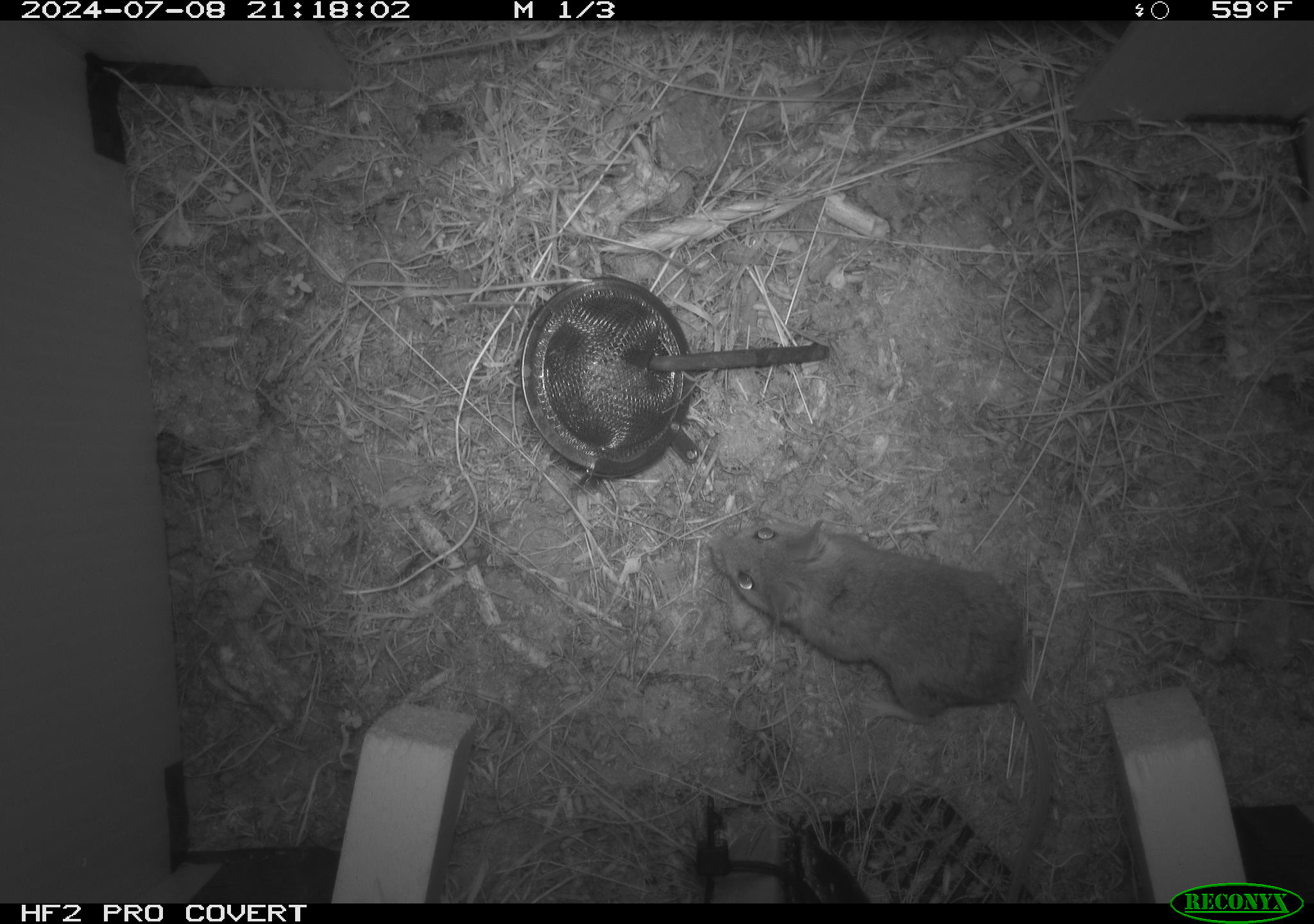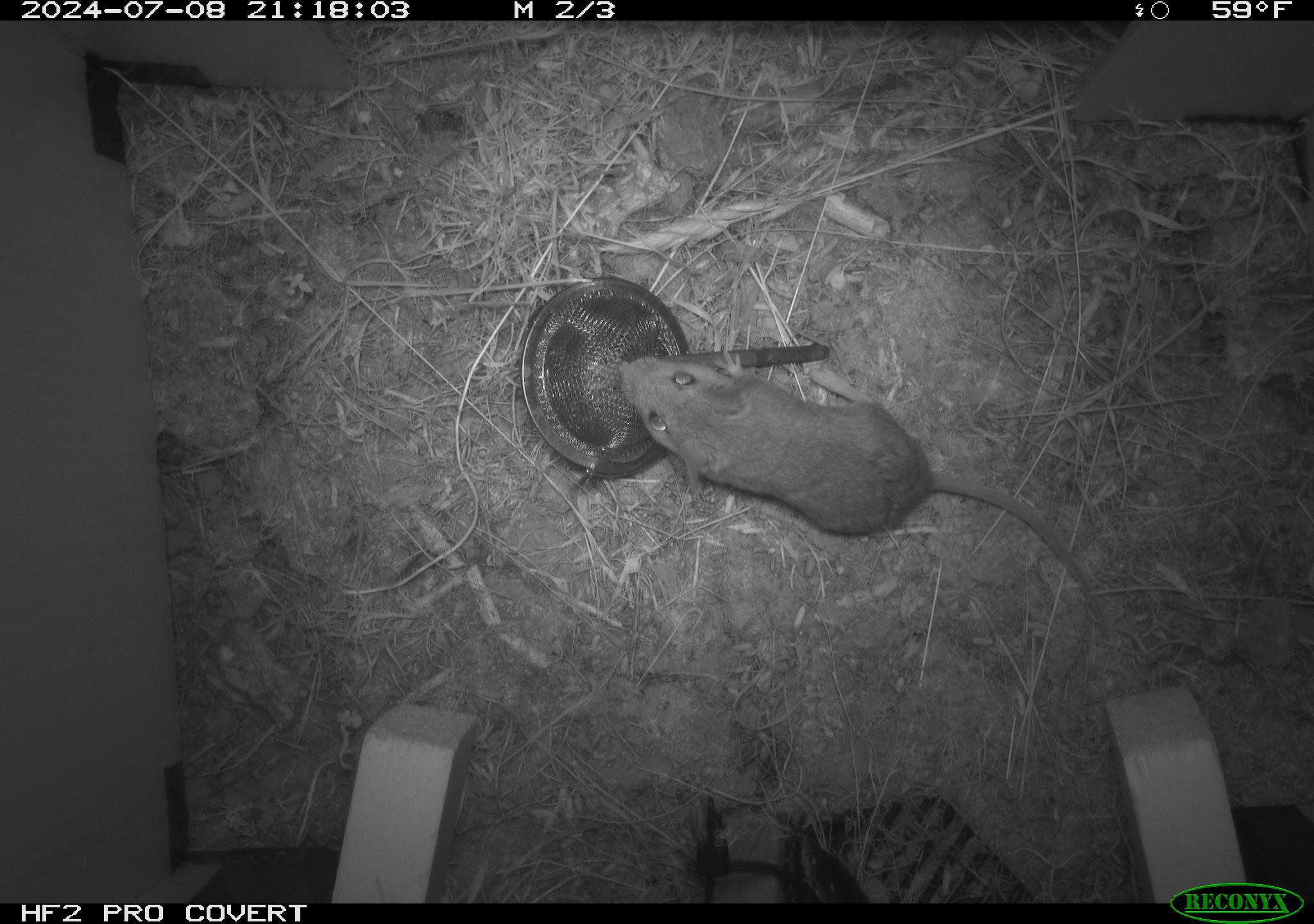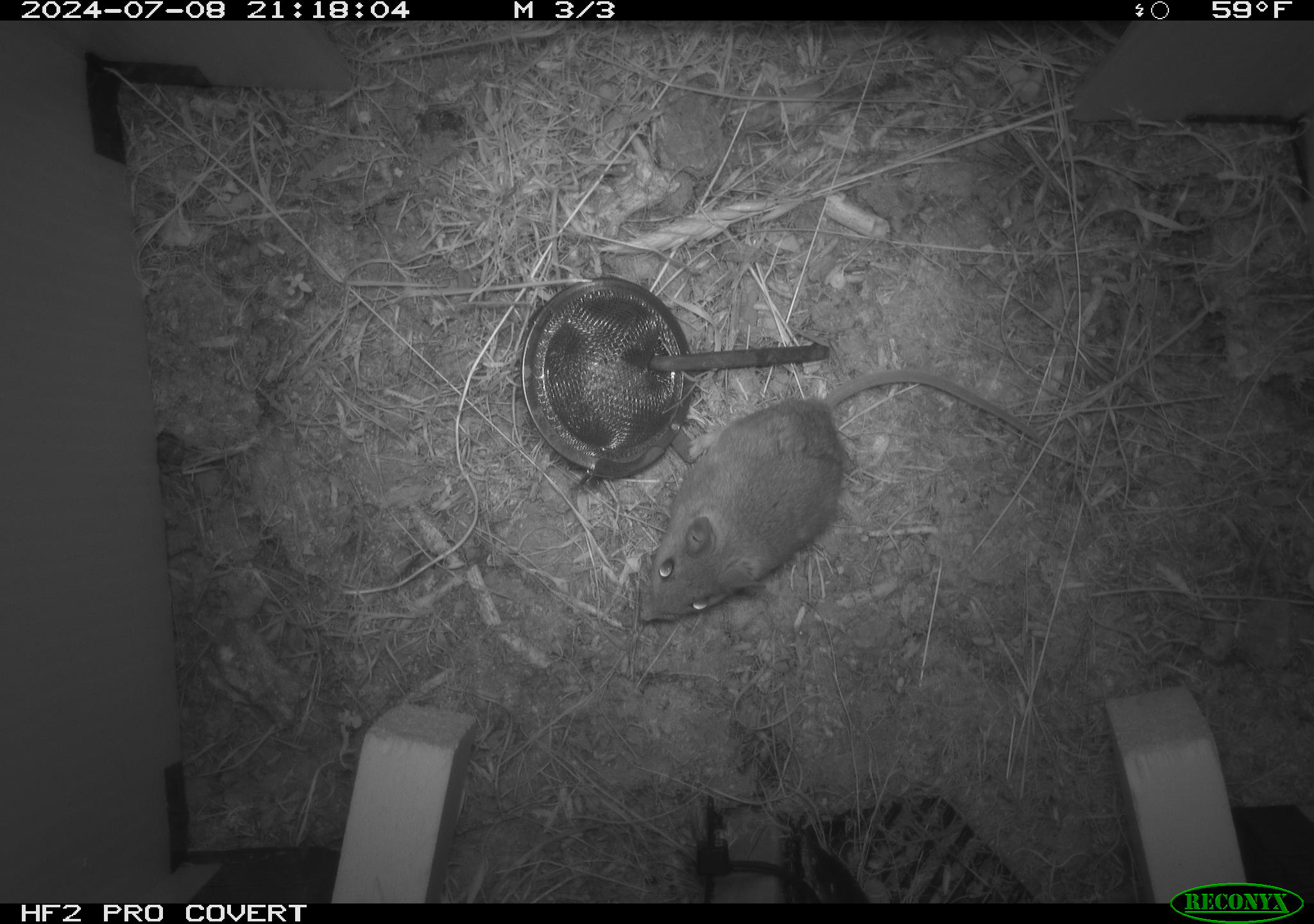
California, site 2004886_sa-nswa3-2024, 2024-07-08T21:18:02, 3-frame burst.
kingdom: Animalia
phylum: Chordata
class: Mammalia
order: Rodentia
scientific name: Rodentia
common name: rodent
Rodent (Rodentia).